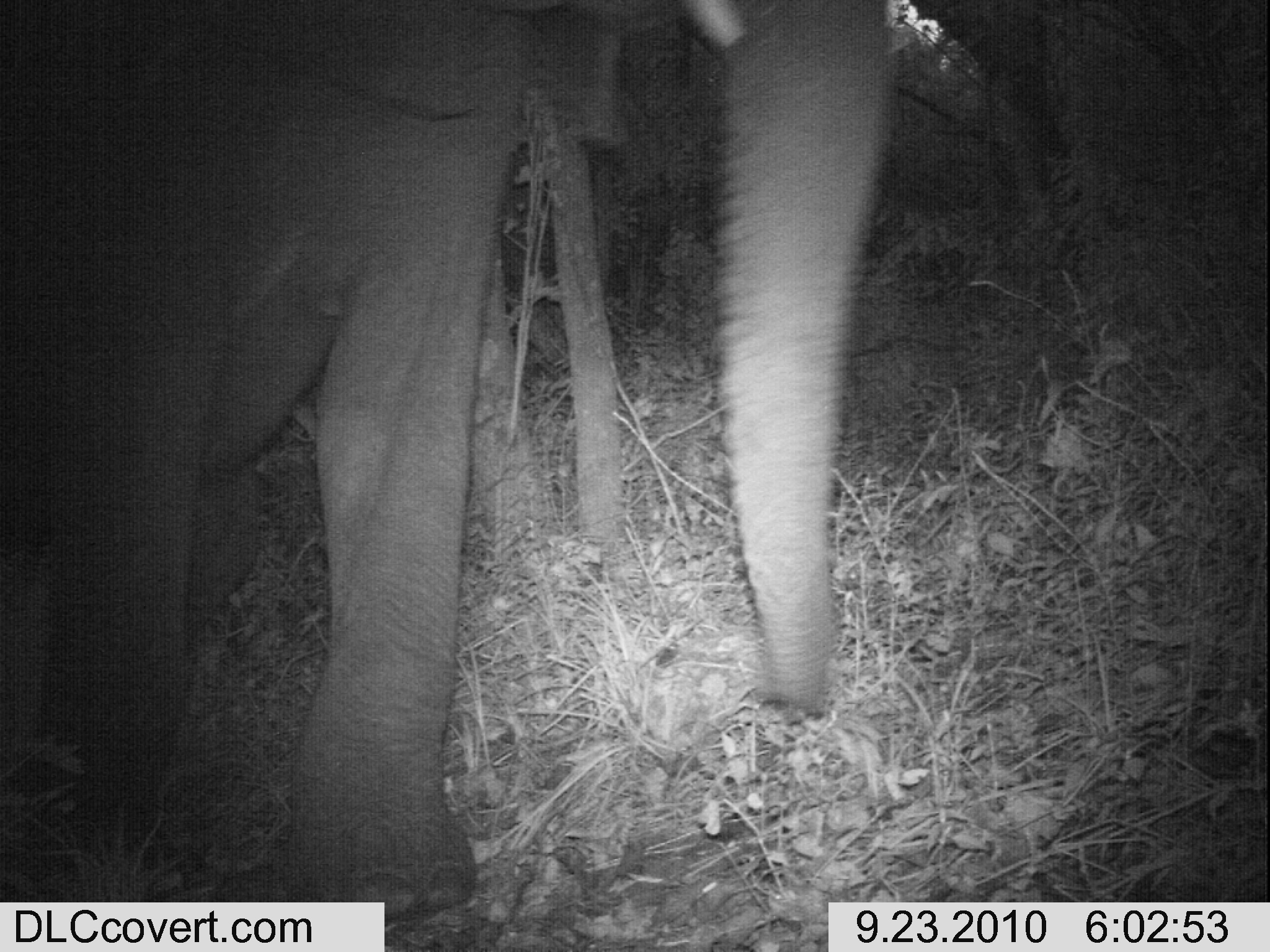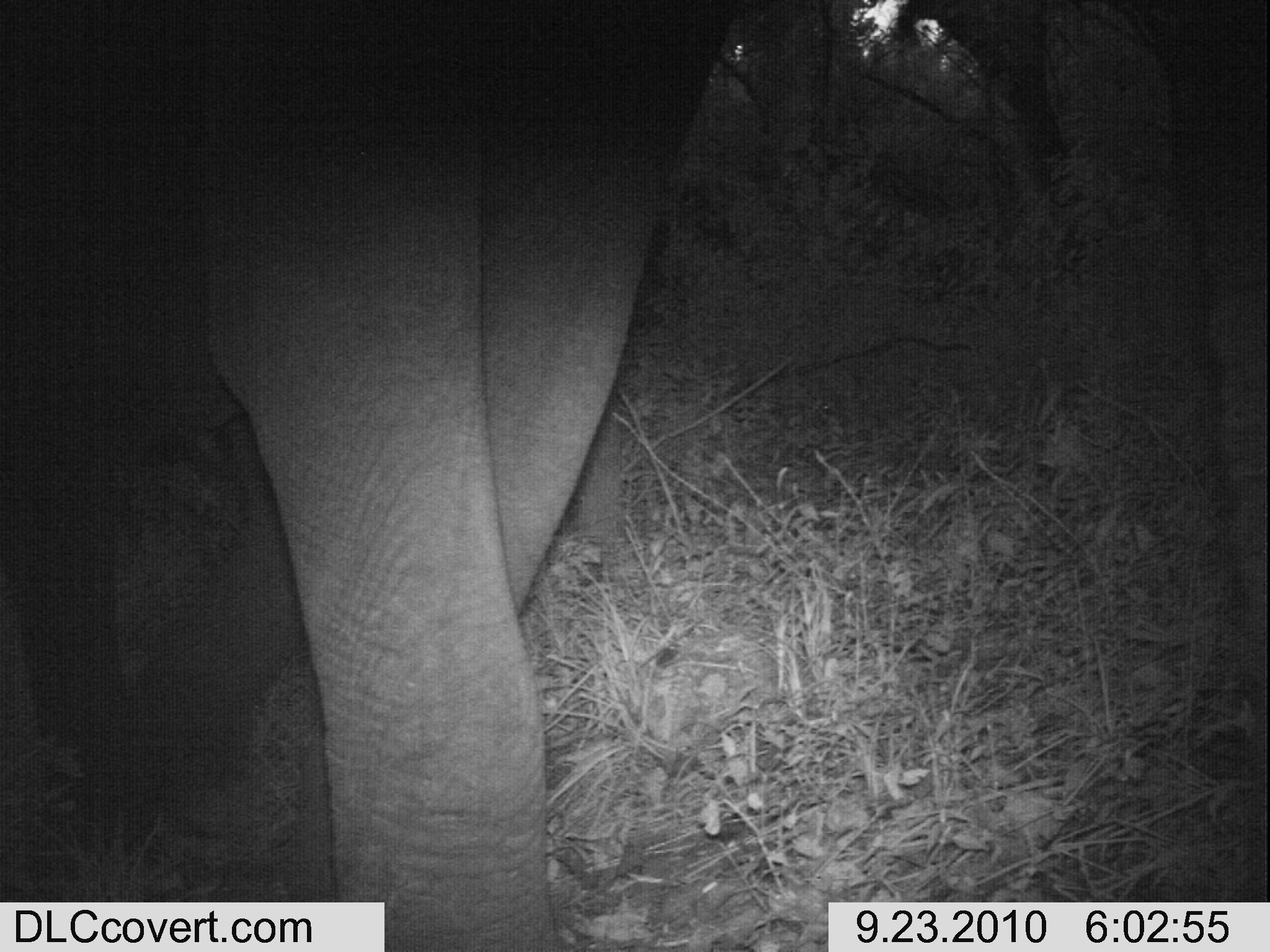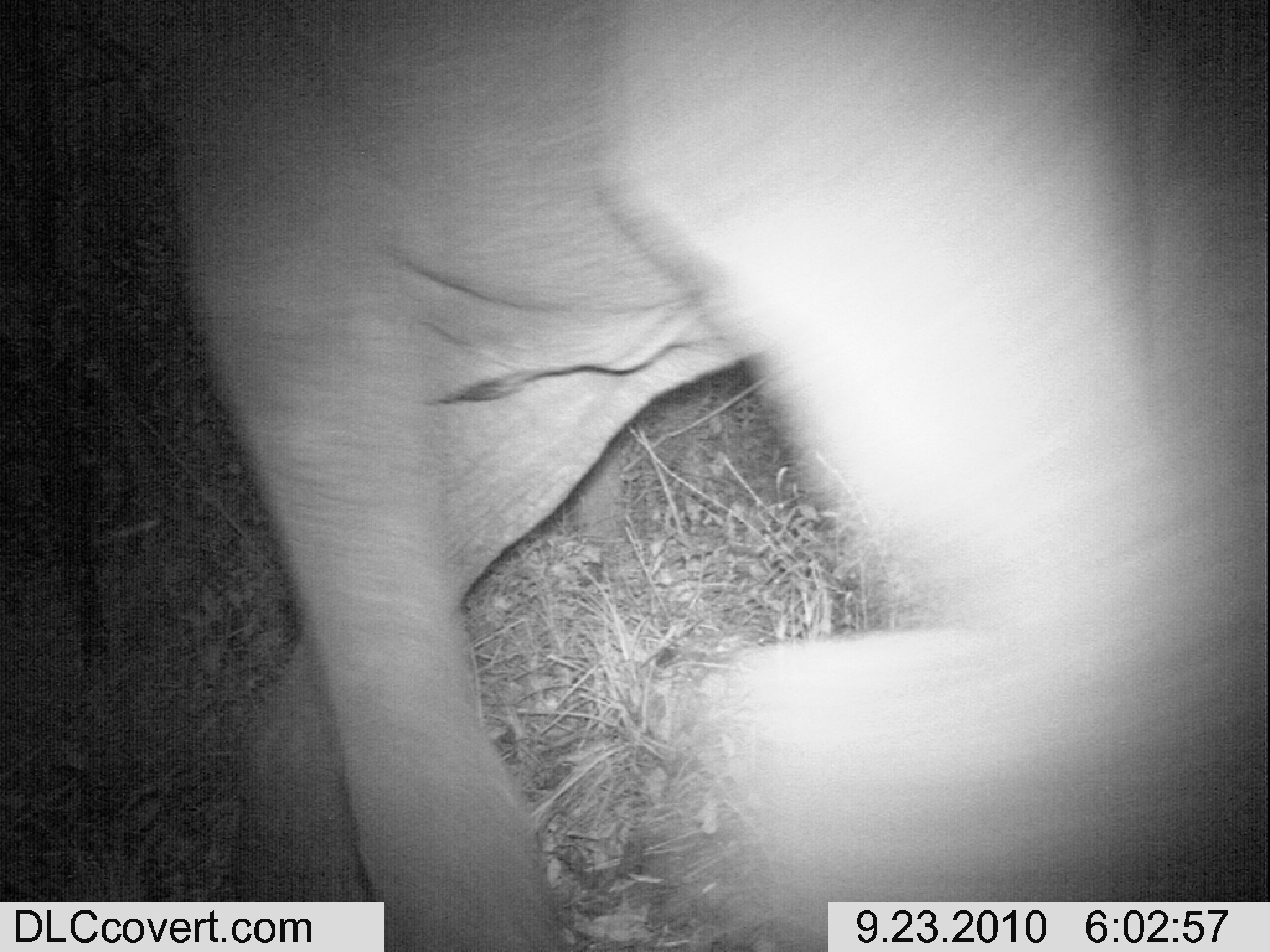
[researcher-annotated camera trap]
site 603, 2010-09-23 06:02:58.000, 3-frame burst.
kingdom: Animalia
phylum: Chordata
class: Mammalia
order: Proboscidea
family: Elephantidae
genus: Loxodonta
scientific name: Loxodonta africana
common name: african bush elephant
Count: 1.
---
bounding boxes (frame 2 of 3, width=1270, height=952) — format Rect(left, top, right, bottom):
loxodonta africana: Rect(3, 3, 741, 945)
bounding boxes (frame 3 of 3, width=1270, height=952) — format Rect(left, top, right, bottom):
loxodonta africana: Rect(82, 3, 1258, 940)